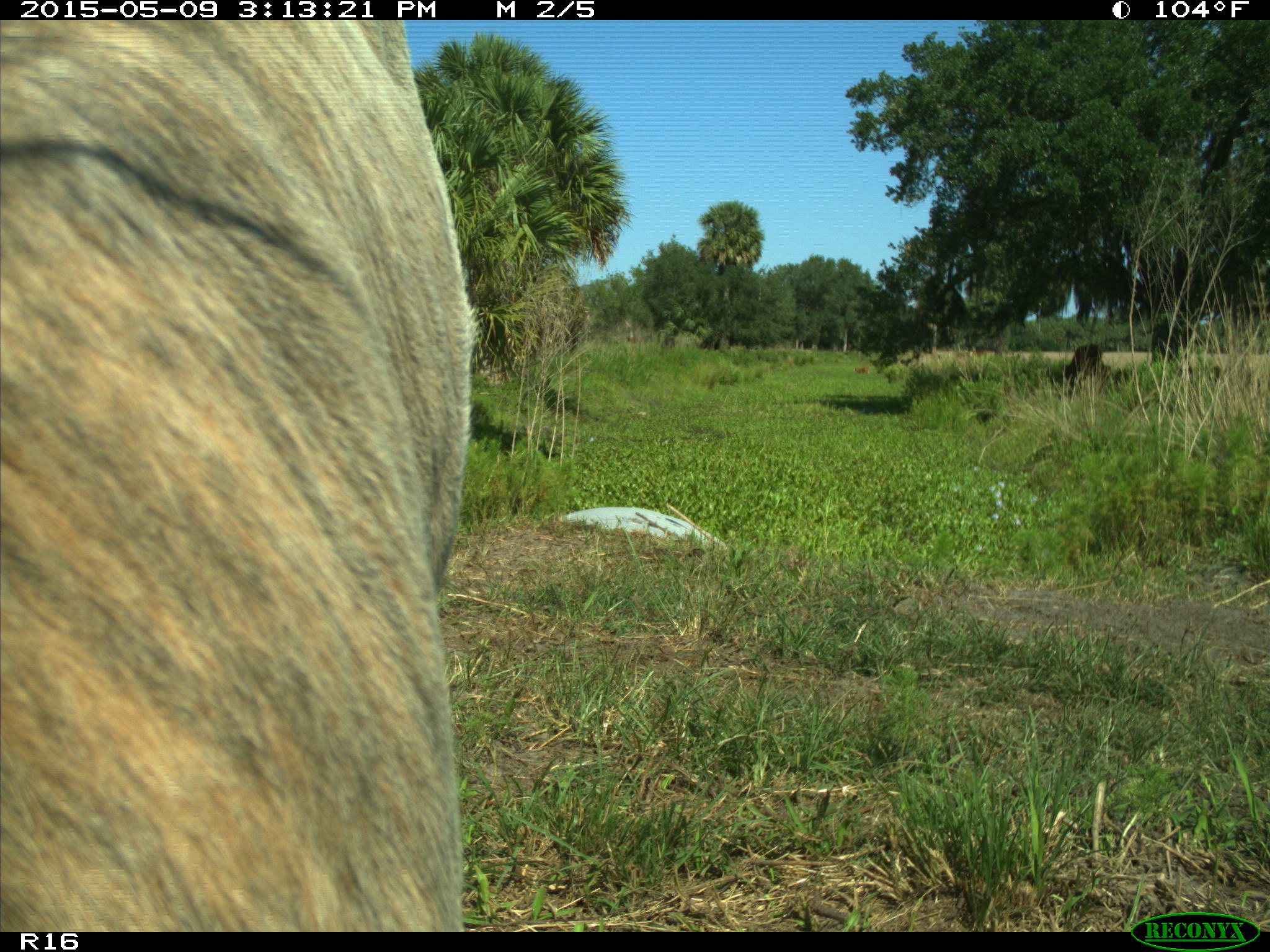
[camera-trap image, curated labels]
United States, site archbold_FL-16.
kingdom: Animalia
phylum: Chordata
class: Mammalia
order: Artiodactyla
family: Bovidae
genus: Bos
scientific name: Bos taurus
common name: domestic cow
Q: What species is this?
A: Bos taurus (domestic cow).